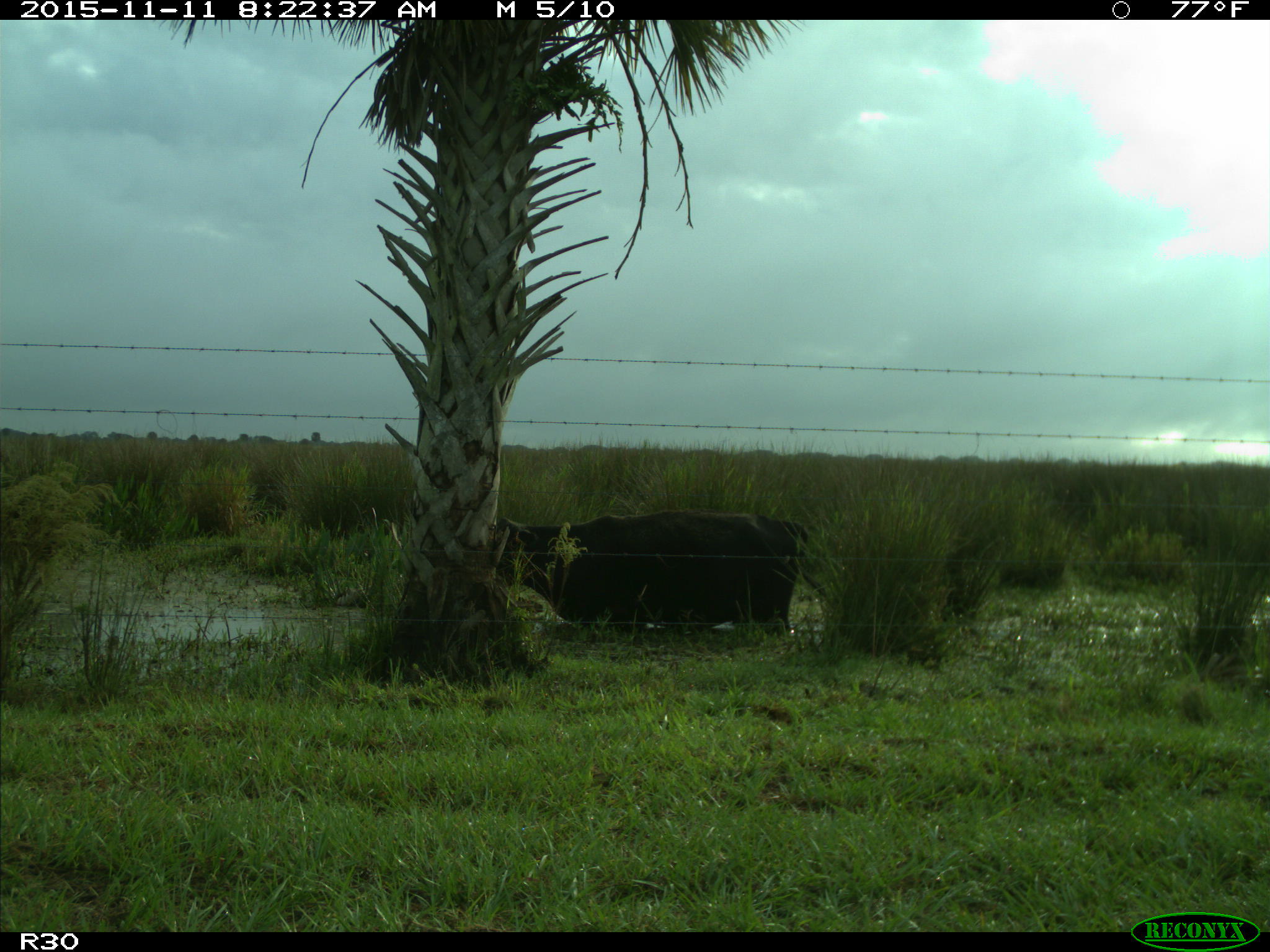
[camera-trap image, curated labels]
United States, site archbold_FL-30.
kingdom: Animalia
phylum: Chordata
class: Mammalia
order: Artiodactyla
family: Bovidae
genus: Bos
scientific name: Bos taurus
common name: domestic cow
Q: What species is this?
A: Bos taurus (domestic cow).